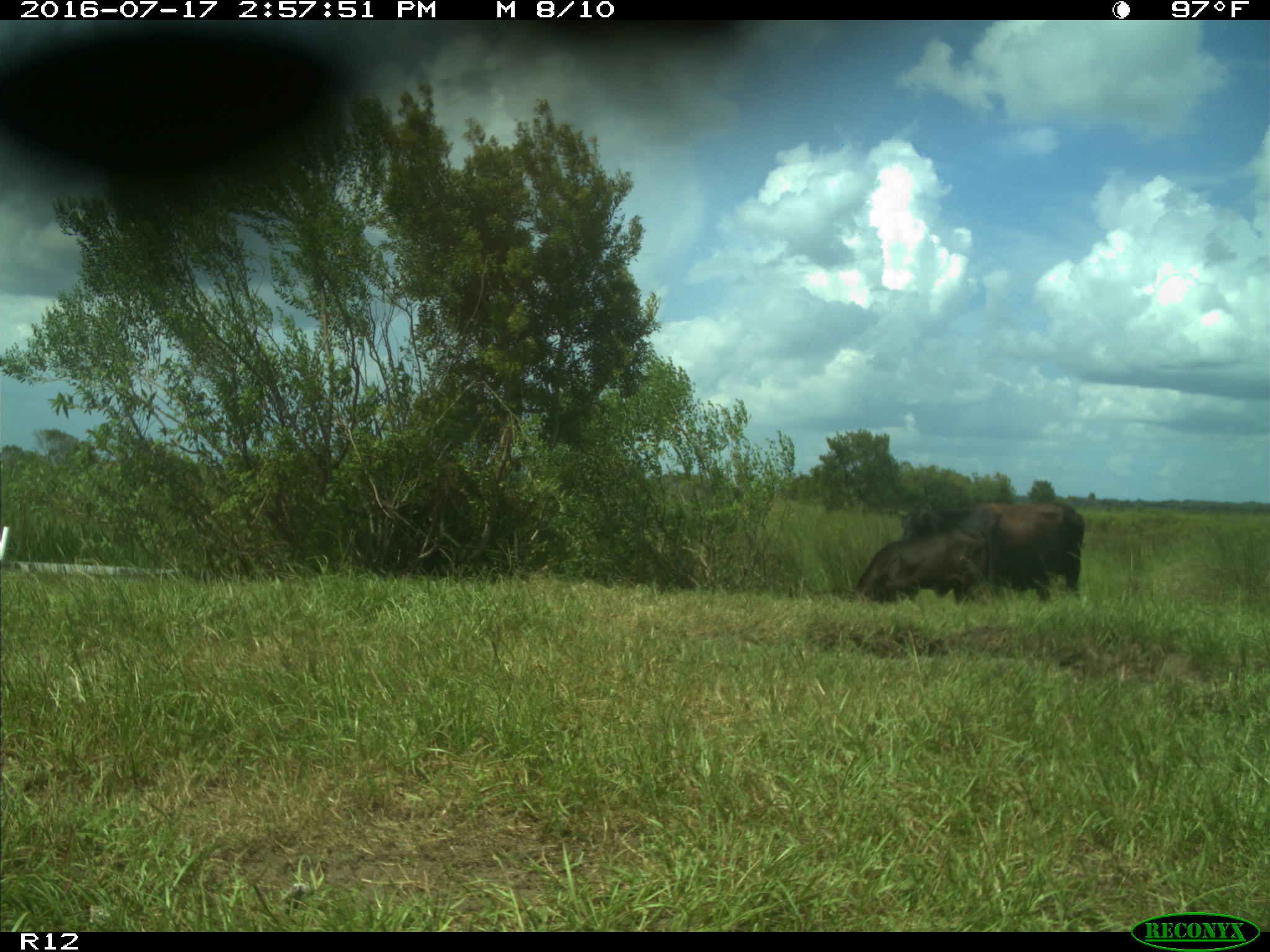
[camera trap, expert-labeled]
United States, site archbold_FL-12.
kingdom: Animalia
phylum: Chordata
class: Mammalia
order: Artiodactyla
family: Bovidae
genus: Bos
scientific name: Bos taurus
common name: domestic cow